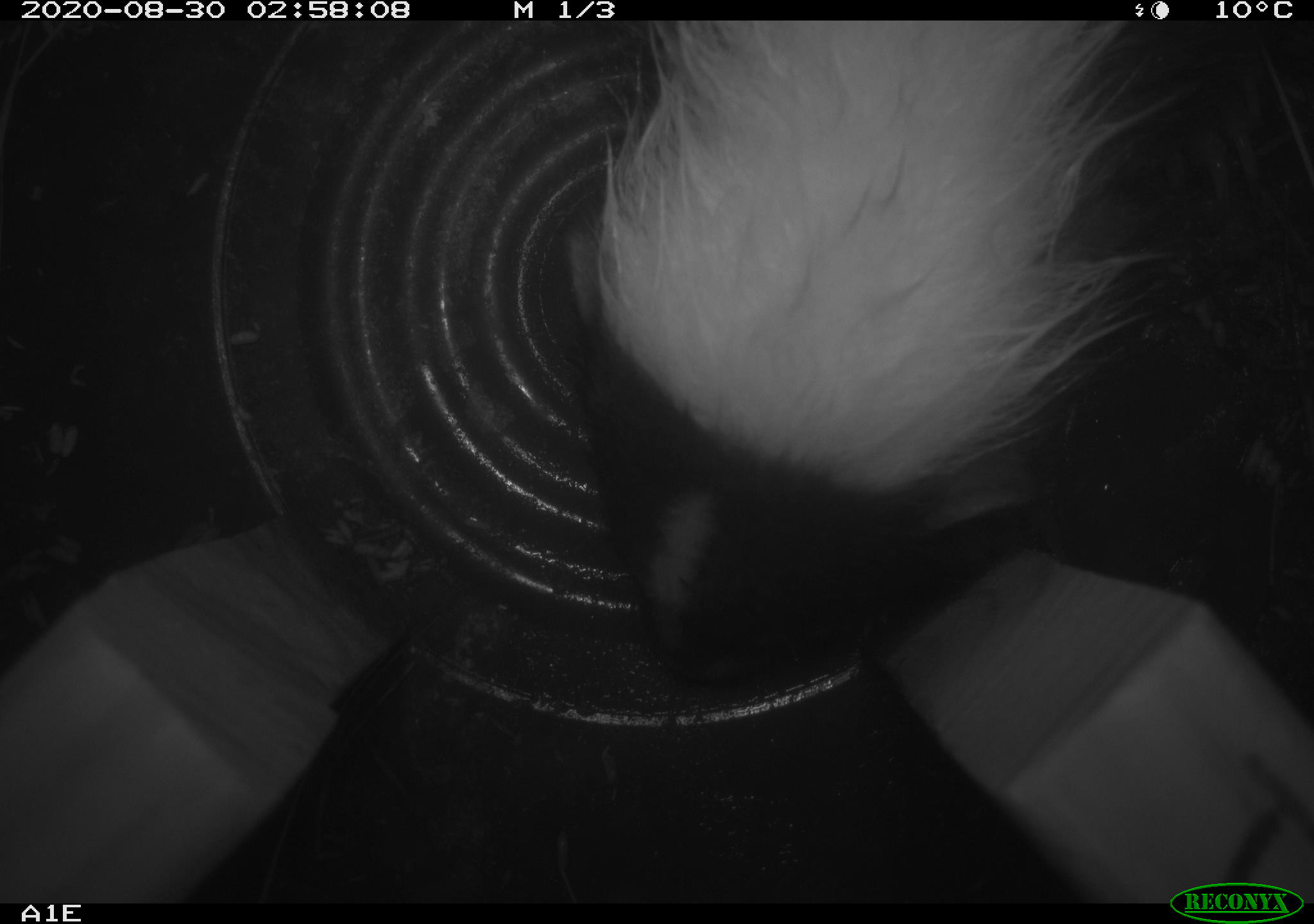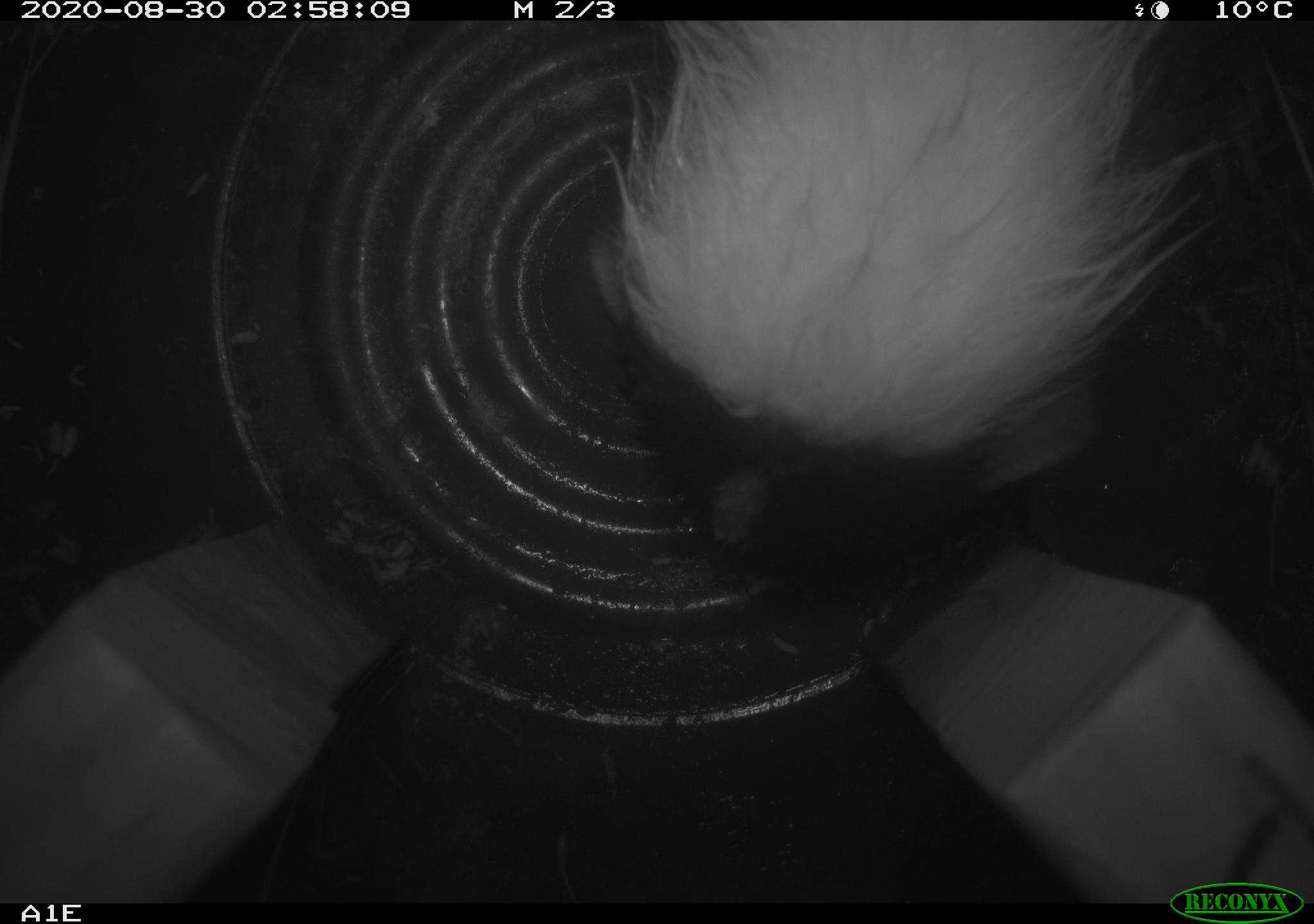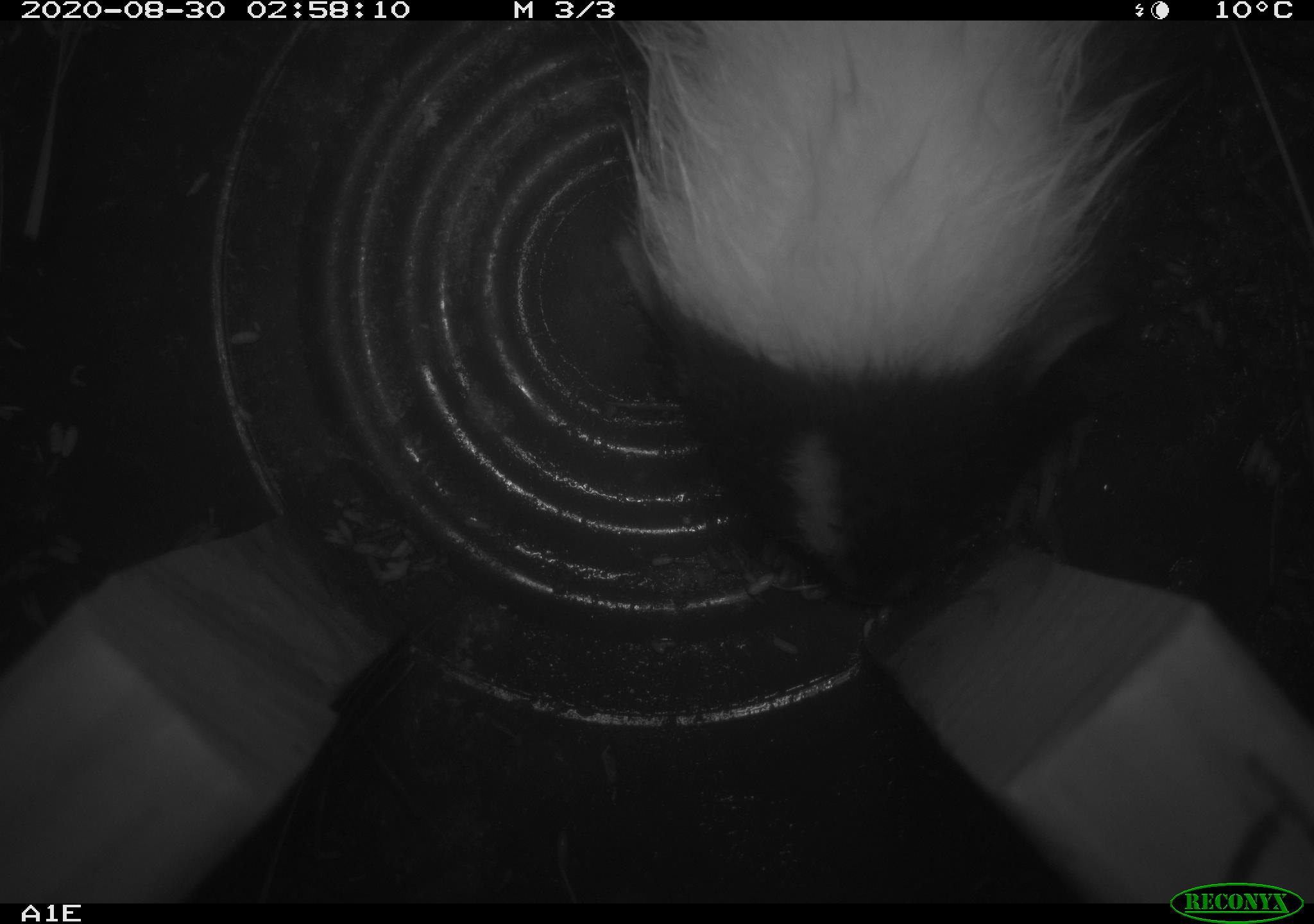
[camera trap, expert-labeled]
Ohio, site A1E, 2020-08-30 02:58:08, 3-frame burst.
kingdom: Animalia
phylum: Chordata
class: Mammalia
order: Carnivora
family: Mephitidae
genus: Mephitis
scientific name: Mephitis mephitis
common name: striped skunk